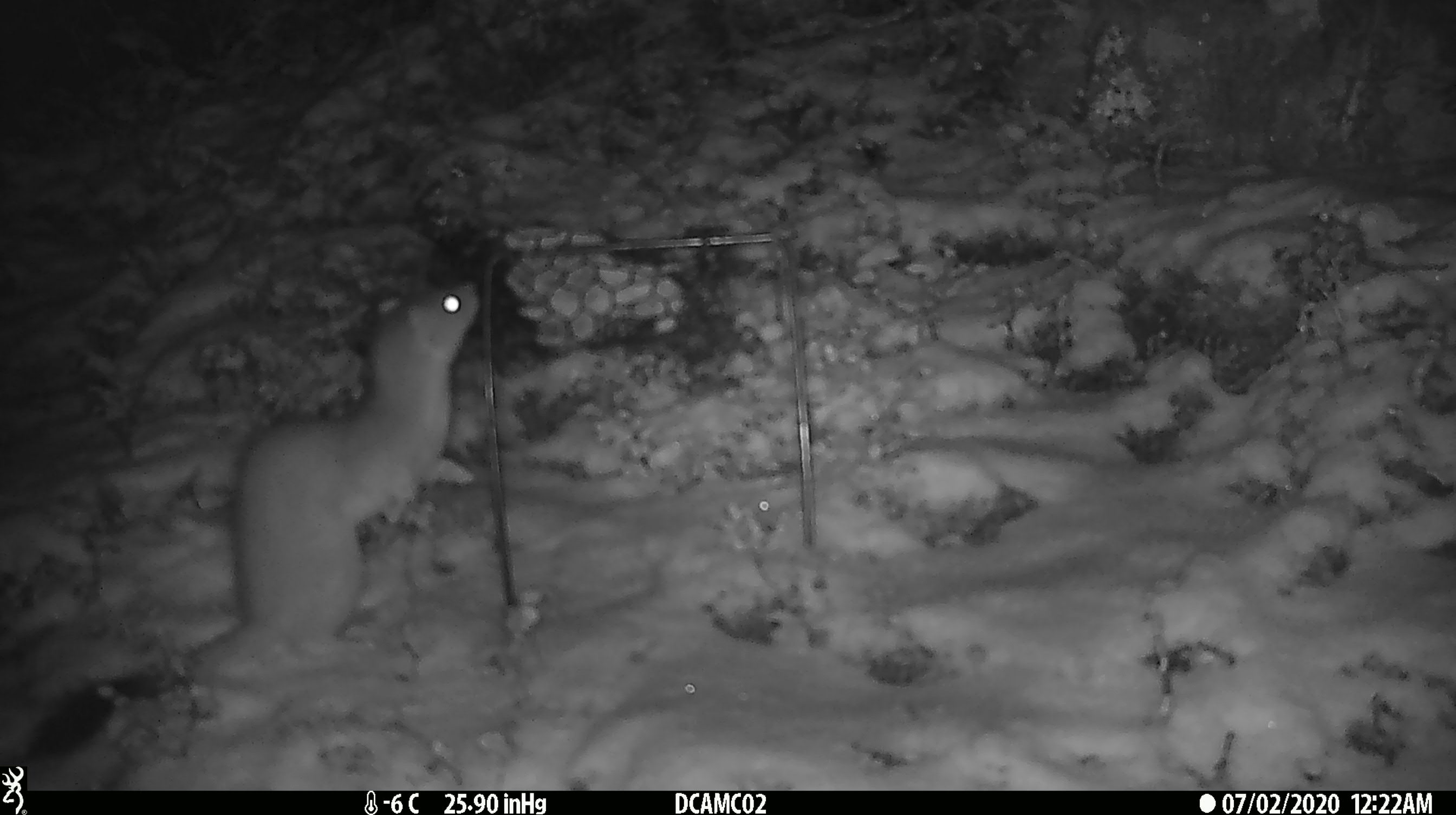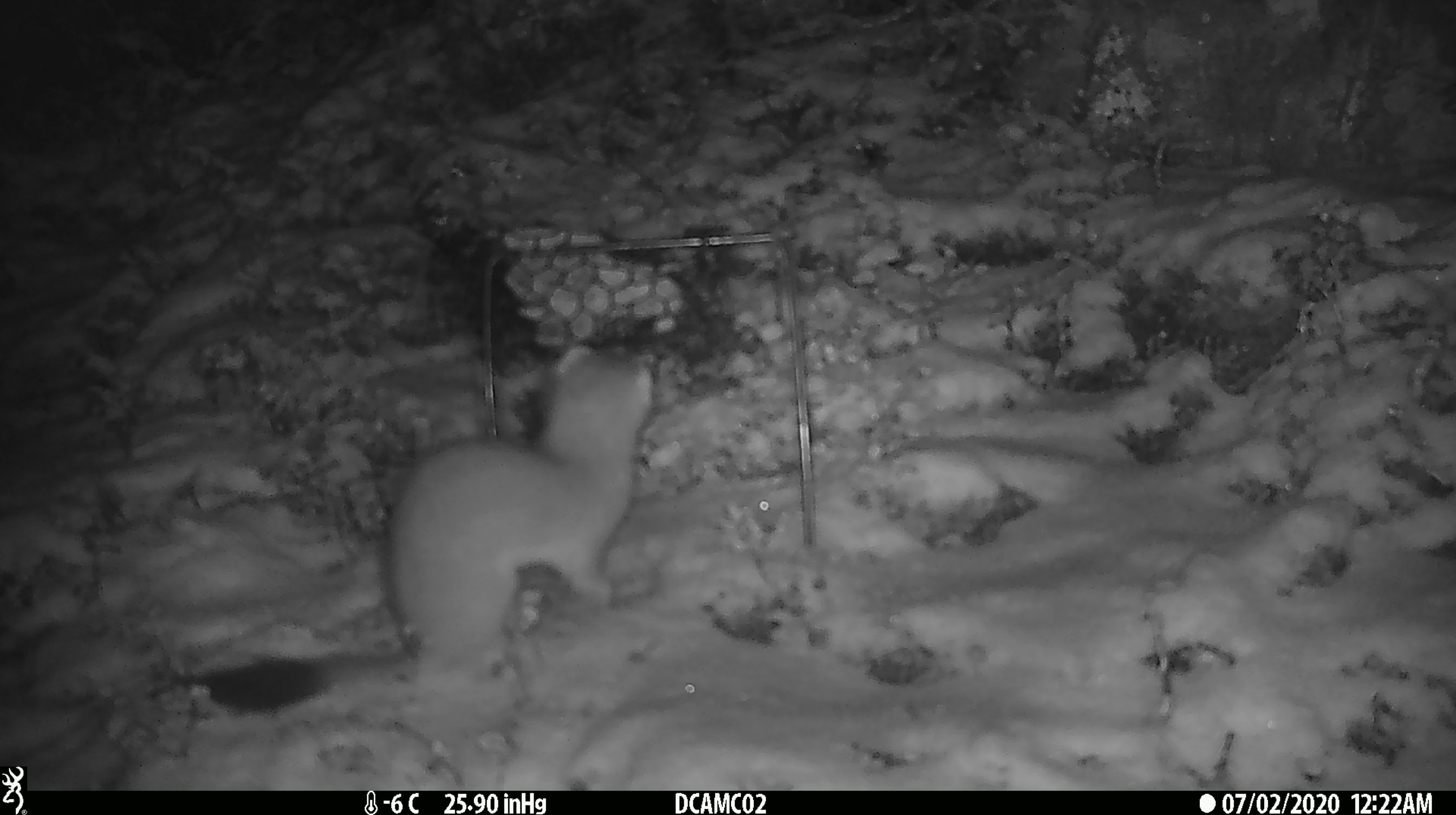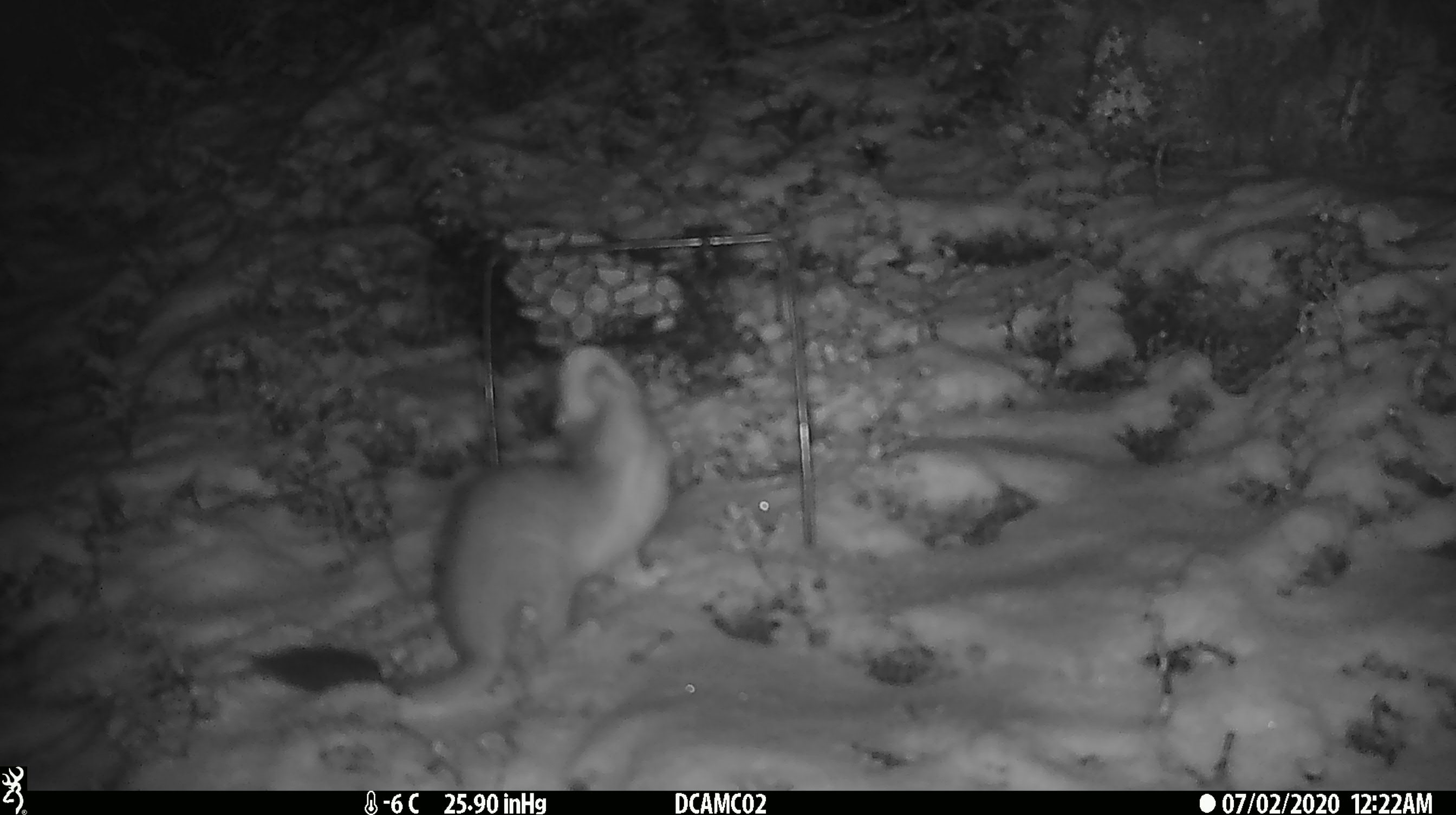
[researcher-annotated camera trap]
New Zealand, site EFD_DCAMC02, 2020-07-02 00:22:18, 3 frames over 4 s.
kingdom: Animalia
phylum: Chordata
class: Mammalia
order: Carnivora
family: Mustelidae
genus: Mustela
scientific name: Mustela erminea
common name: stoat